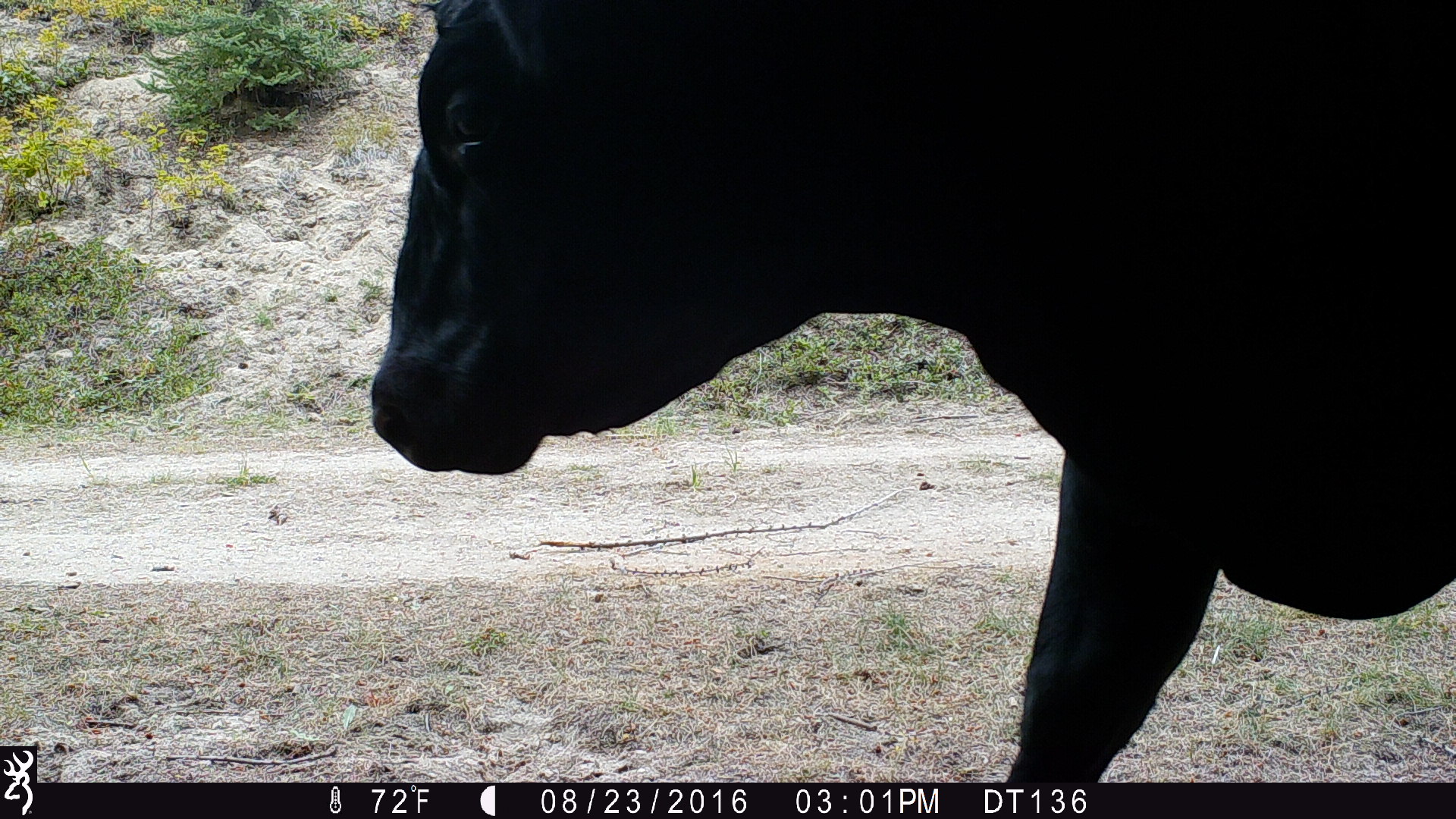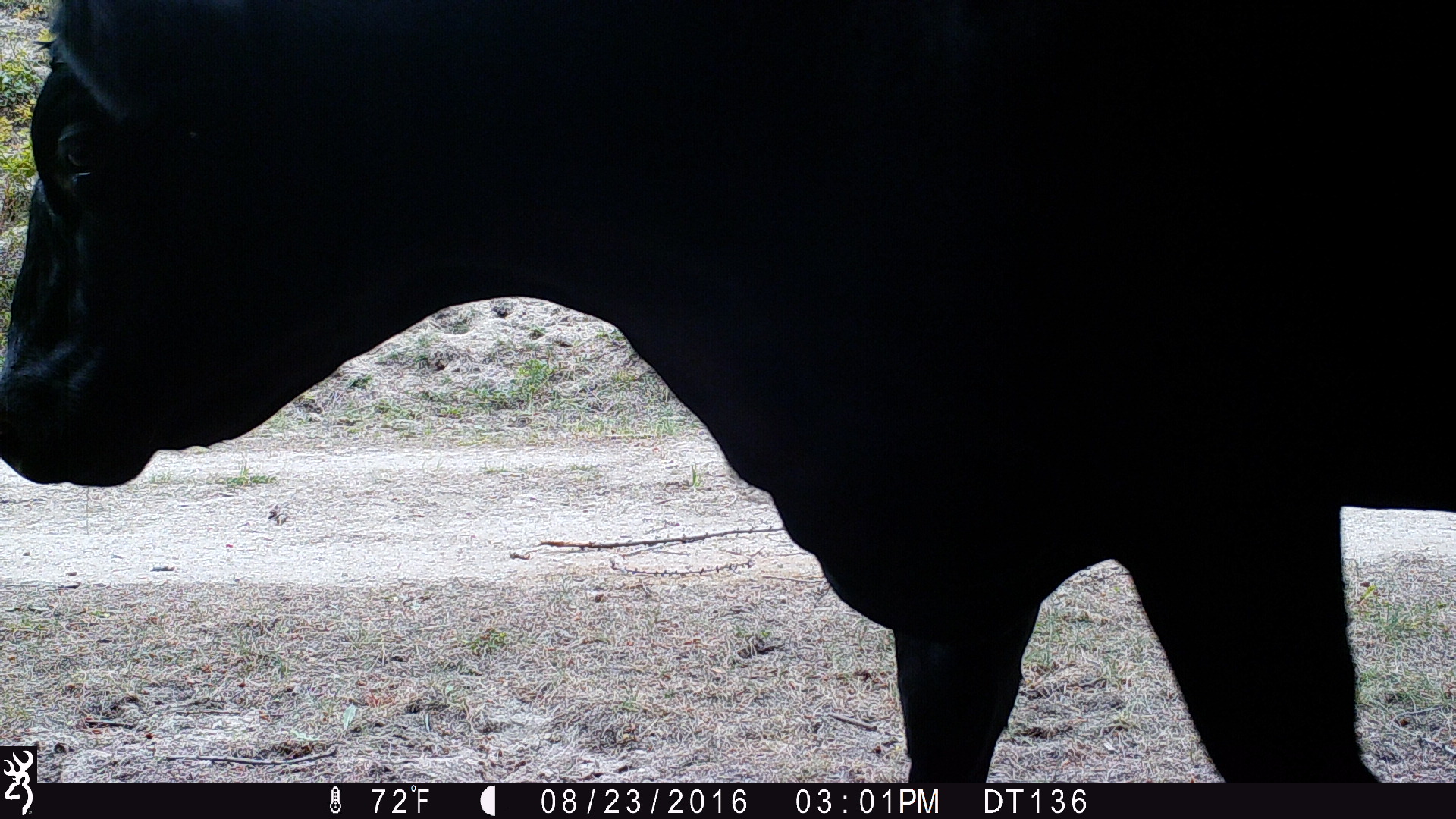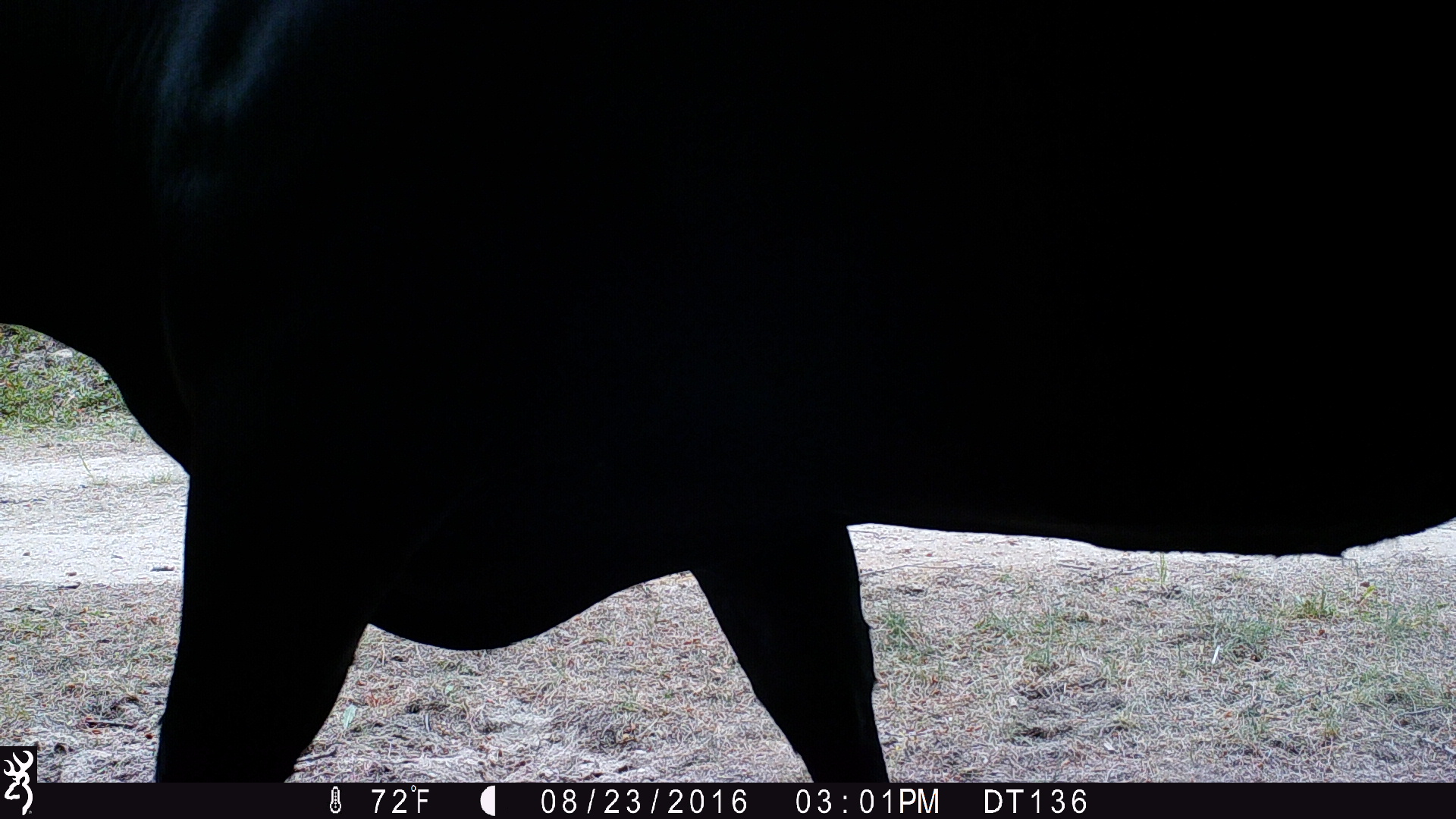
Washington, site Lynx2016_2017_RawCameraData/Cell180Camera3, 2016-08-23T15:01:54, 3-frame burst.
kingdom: Animalia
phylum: Chordata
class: Mammalia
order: Artiodactyla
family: Bovidae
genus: Bos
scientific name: Bos taurus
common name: domestic cattle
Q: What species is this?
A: Domestic cattle (Bos taurus).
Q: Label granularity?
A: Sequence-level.